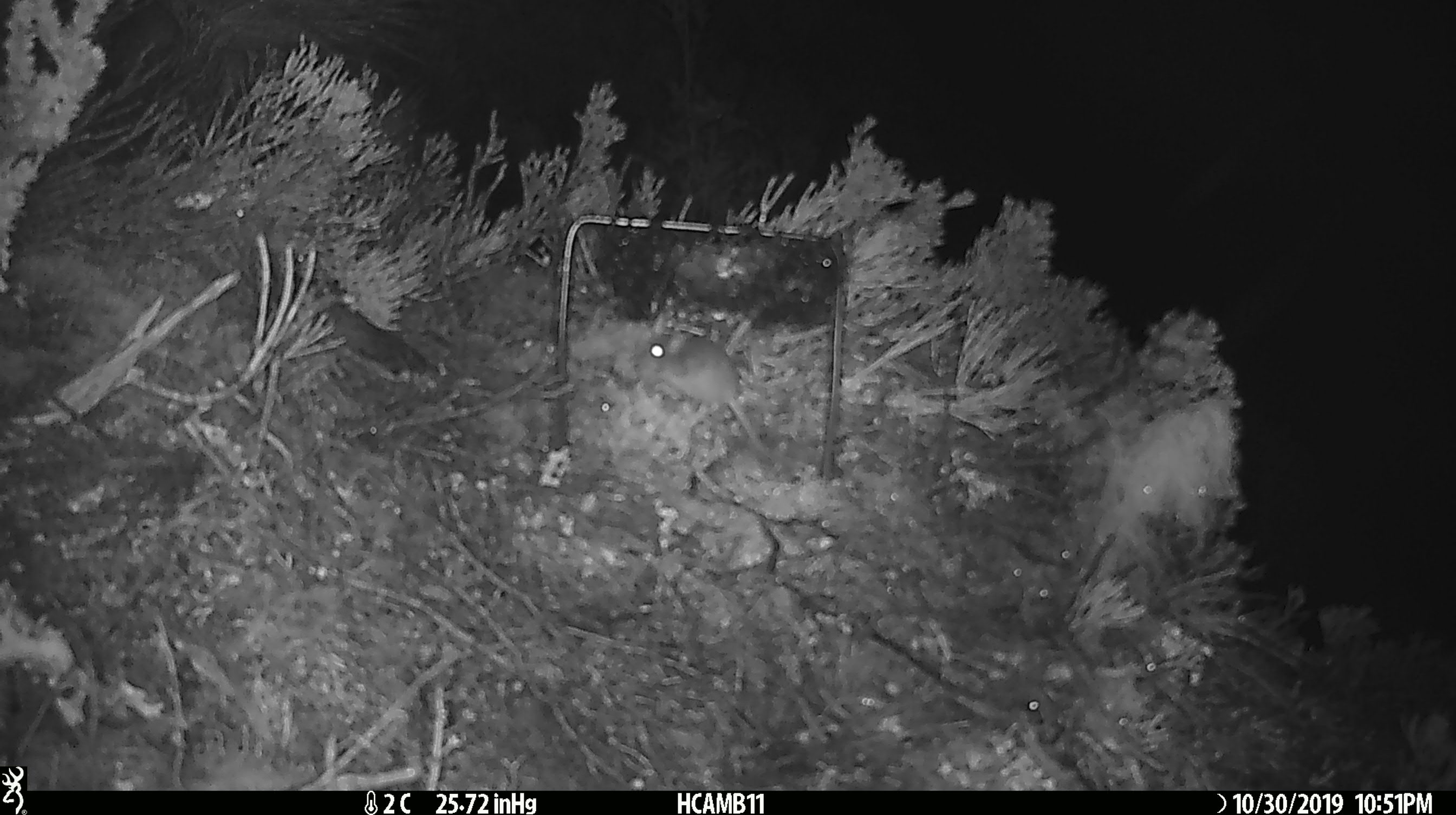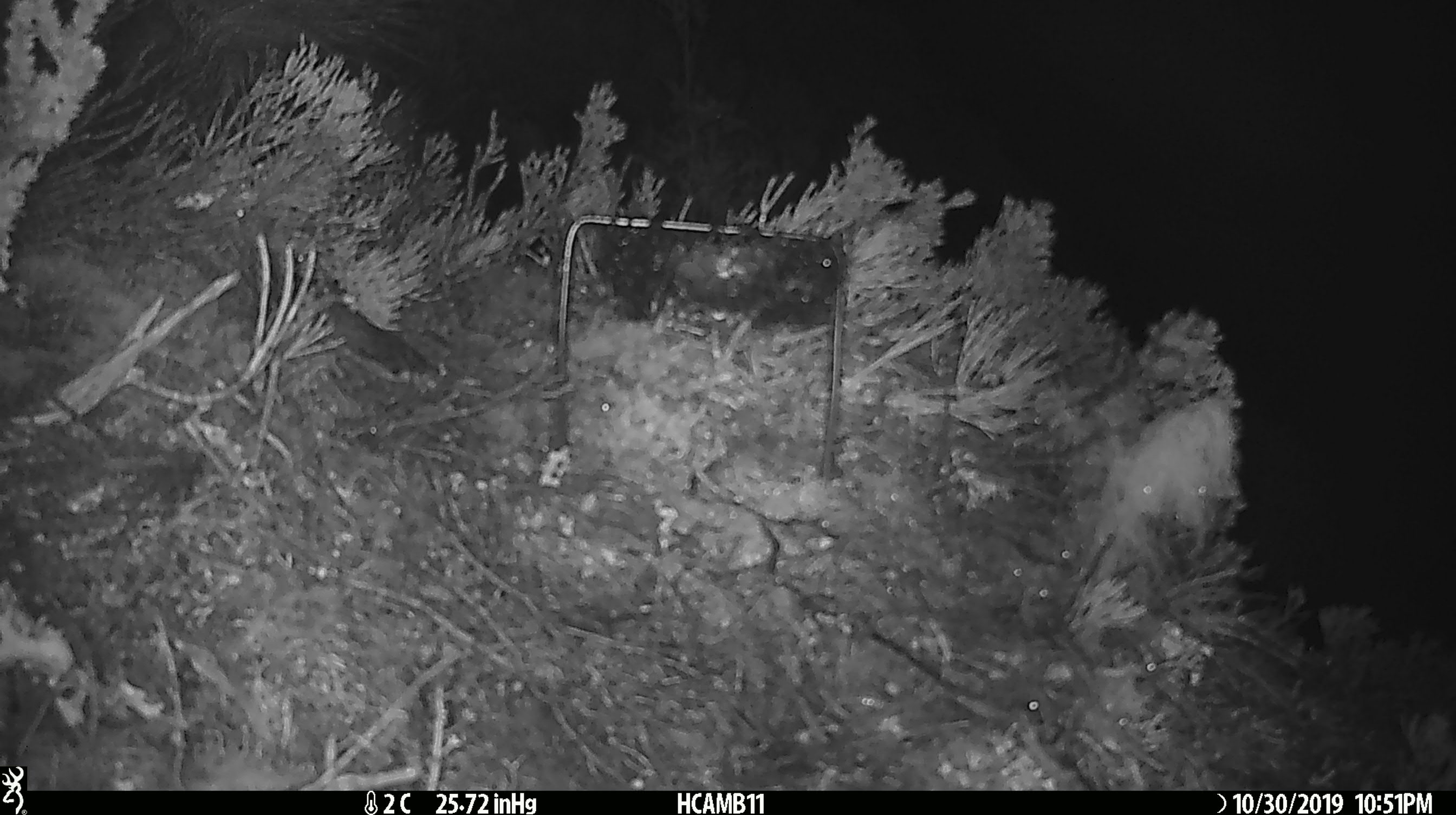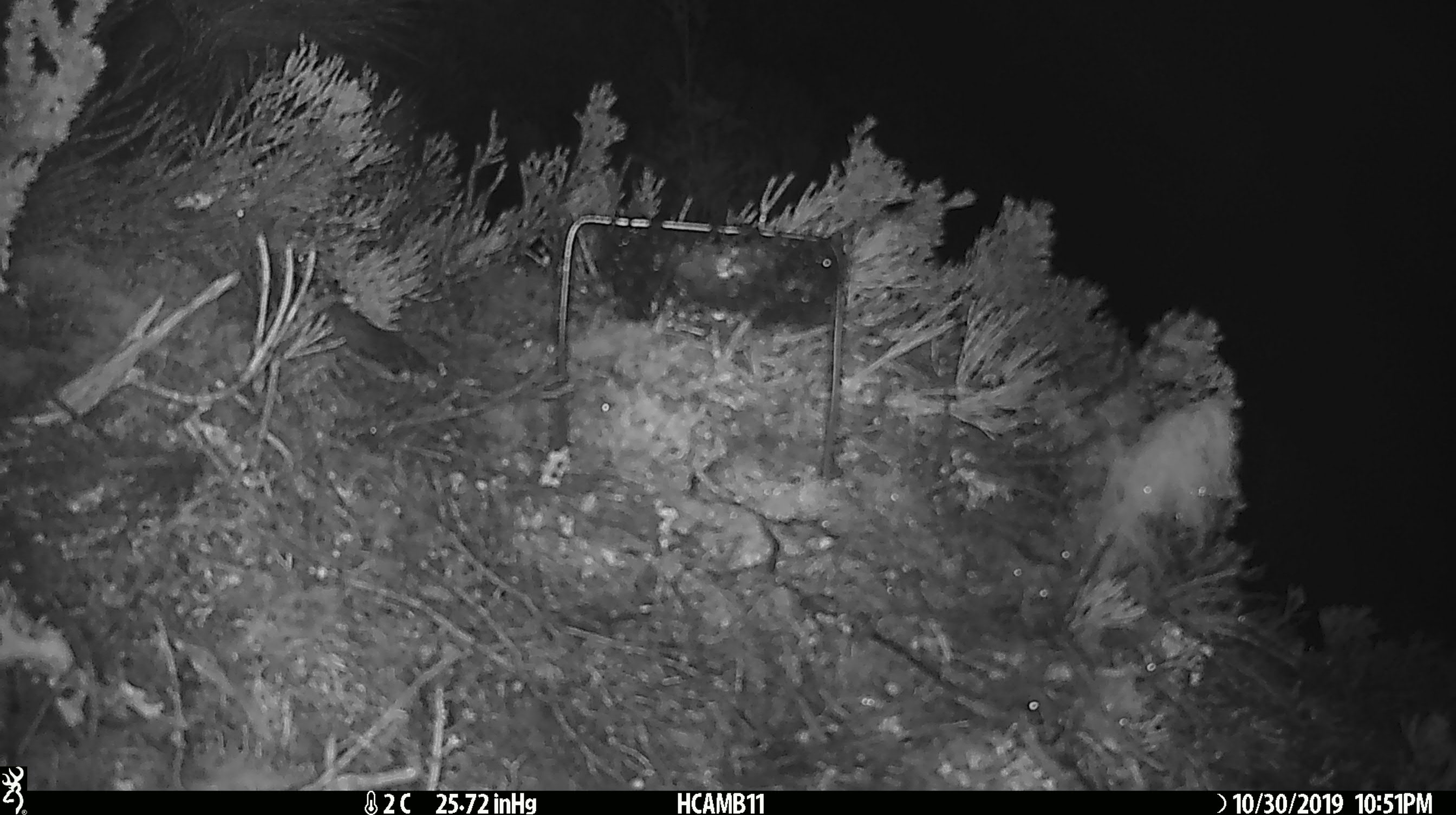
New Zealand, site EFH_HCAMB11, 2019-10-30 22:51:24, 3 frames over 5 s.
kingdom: Animalia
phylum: Chordata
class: Mammalia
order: Rodentia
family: Muridae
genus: Mus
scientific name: Mus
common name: mouse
Mouse (Mus).